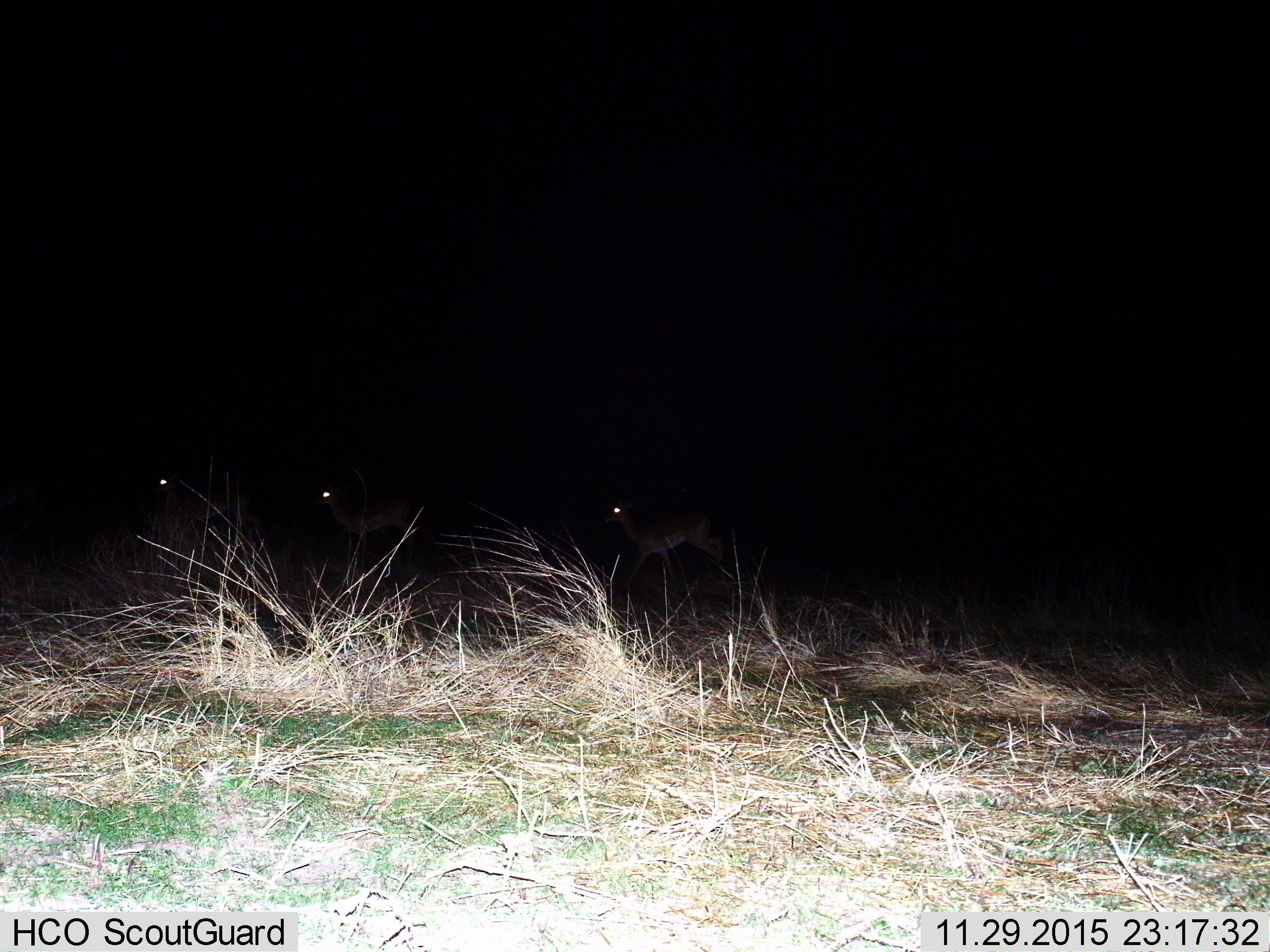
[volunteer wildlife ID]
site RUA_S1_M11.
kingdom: Animalia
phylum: Chordata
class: Mammalia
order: Artiodactyla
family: Bovidae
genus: Aepyceros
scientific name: Aepyceros melampus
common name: impala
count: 3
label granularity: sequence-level